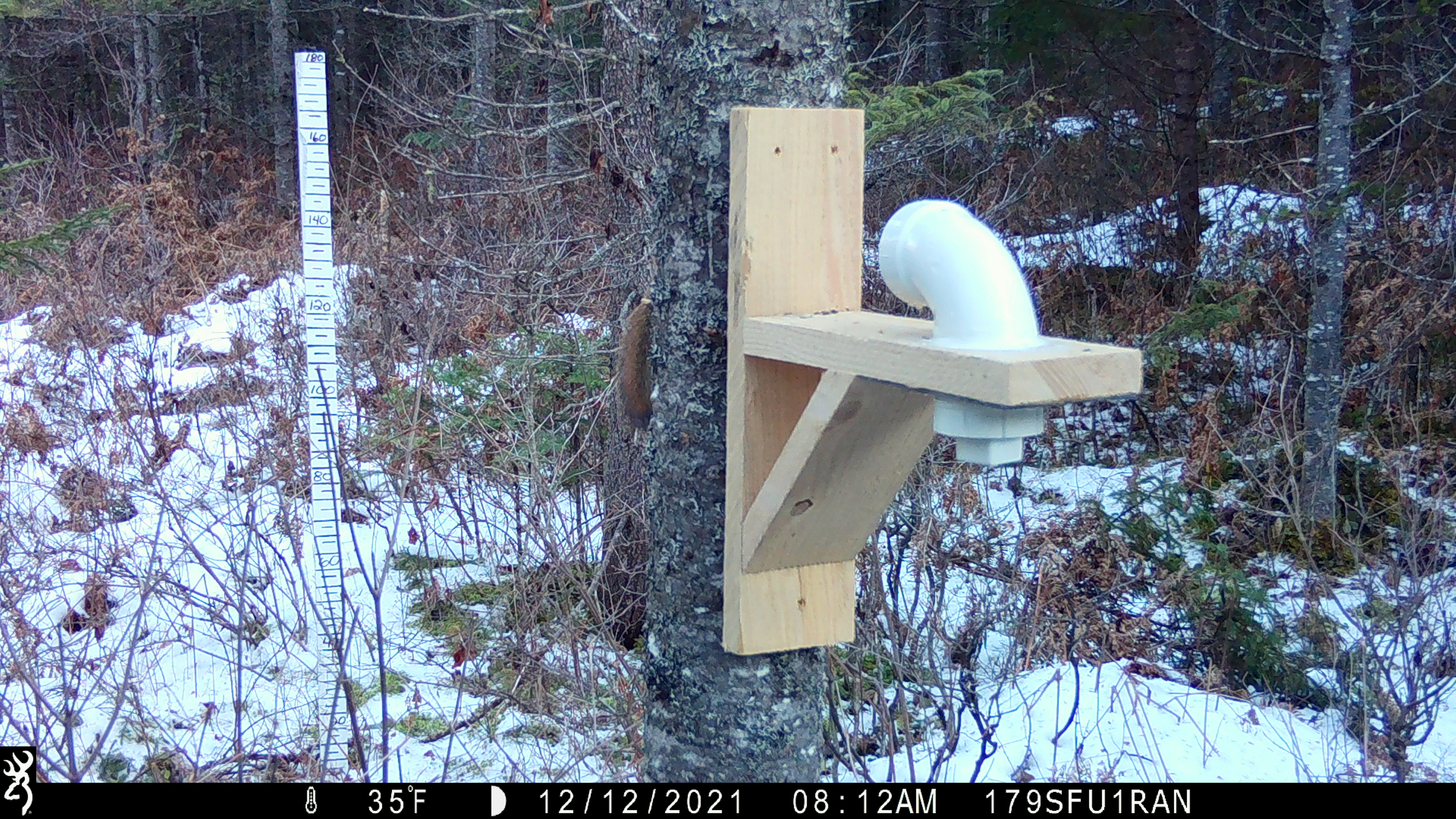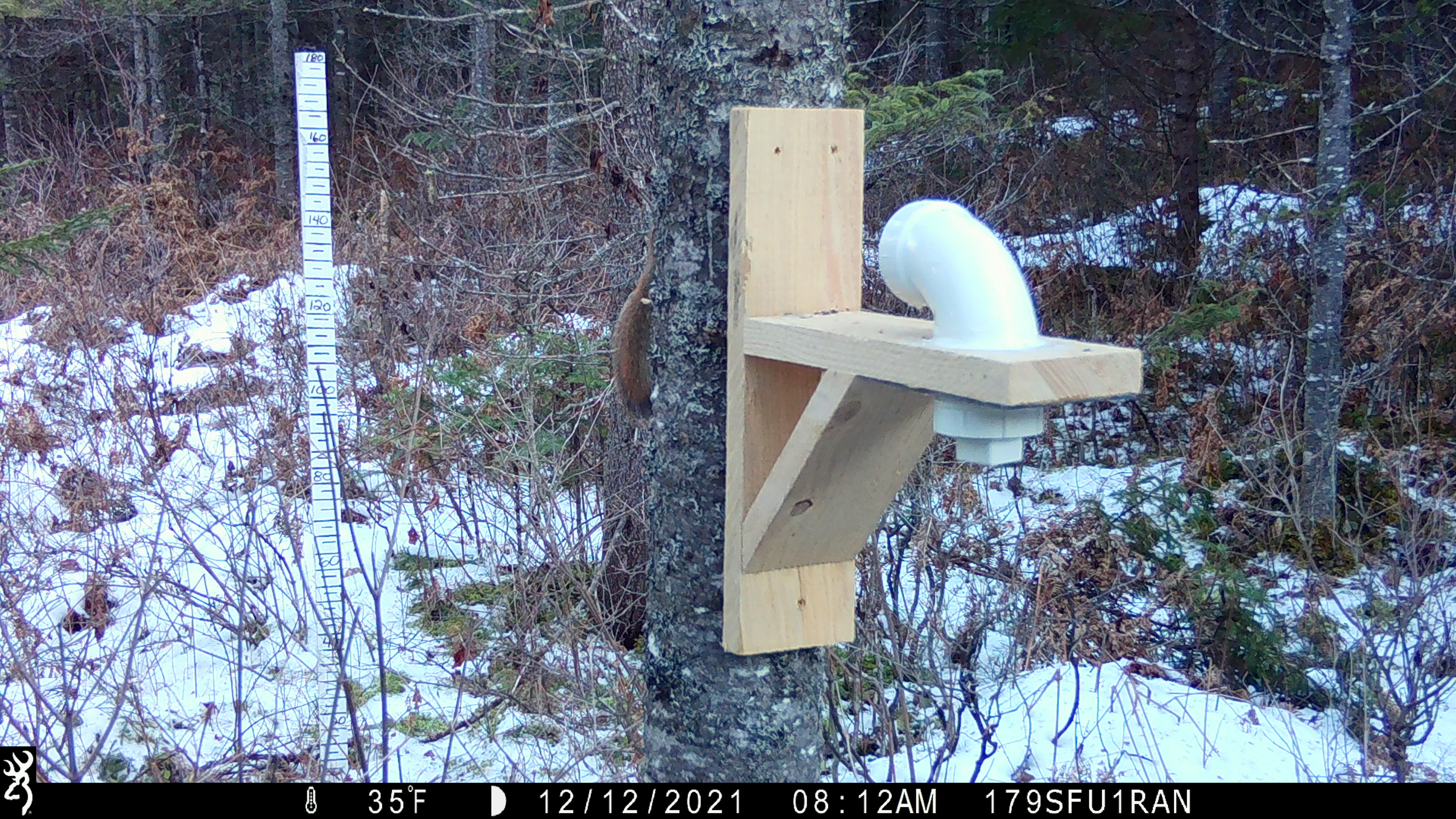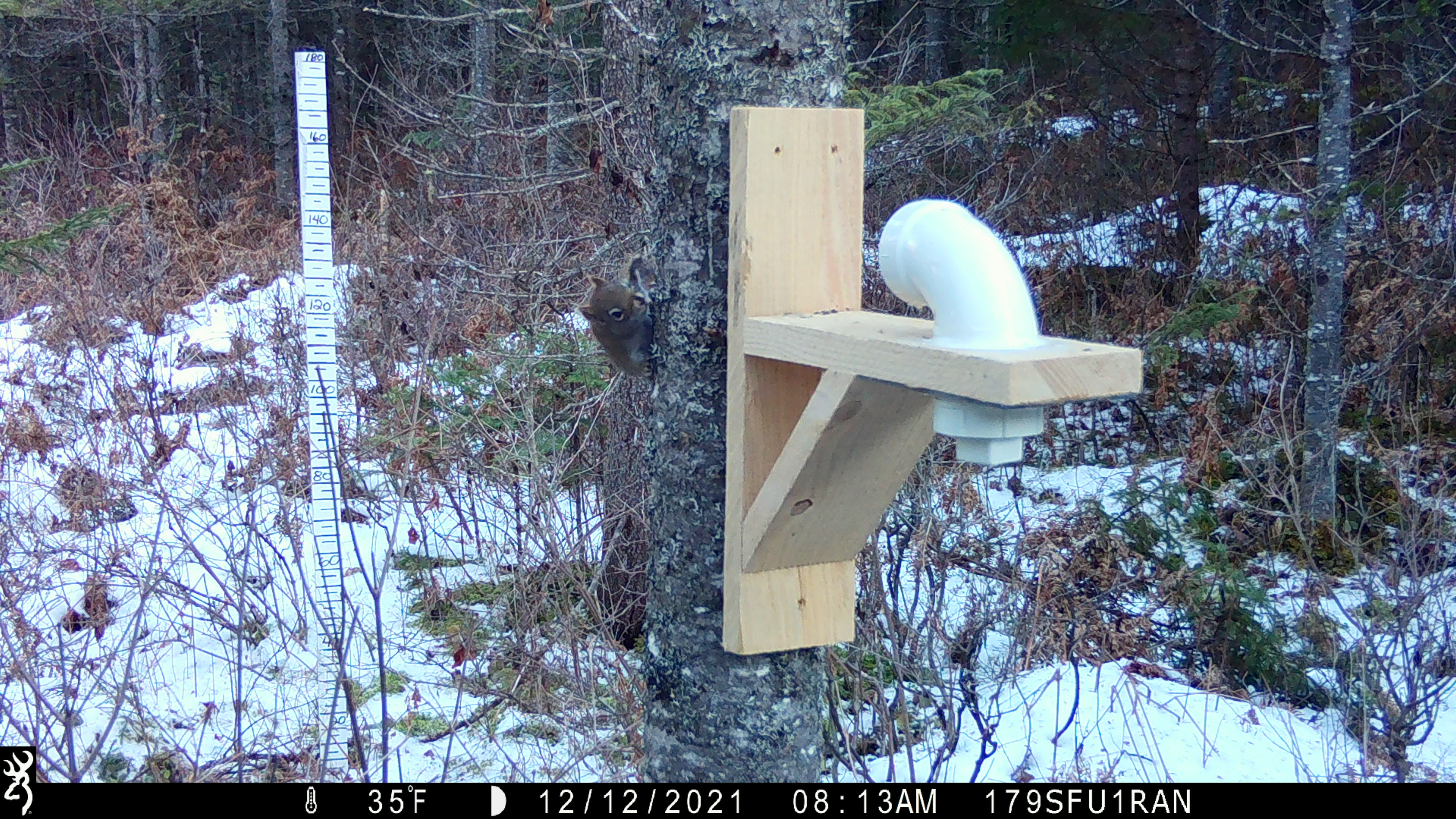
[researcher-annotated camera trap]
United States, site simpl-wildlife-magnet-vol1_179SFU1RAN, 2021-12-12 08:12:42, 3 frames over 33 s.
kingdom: Animalia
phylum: Chordata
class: Mammalia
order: Rodentia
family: Sciuridae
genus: Tamiasciurus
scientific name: Tamiasciurus hudsonicus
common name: red squirrel